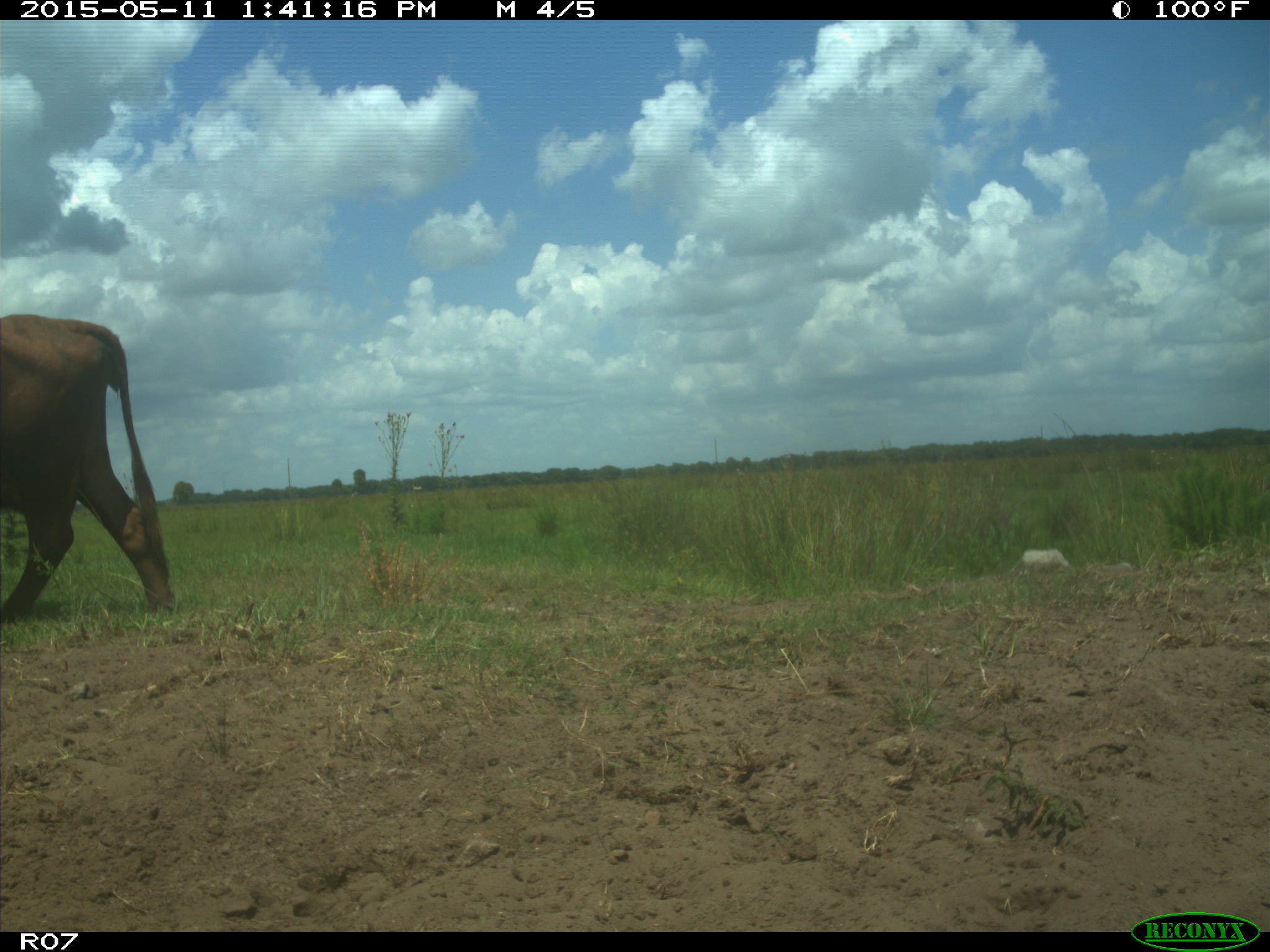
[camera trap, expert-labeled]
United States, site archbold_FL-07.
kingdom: Animalia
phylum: Chordata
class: Mammalia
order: Artiodactyla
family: Bovidae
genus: Bos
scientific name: Bos taurus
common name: domestic cow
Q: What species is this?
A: Bos taurus (domestic cow).